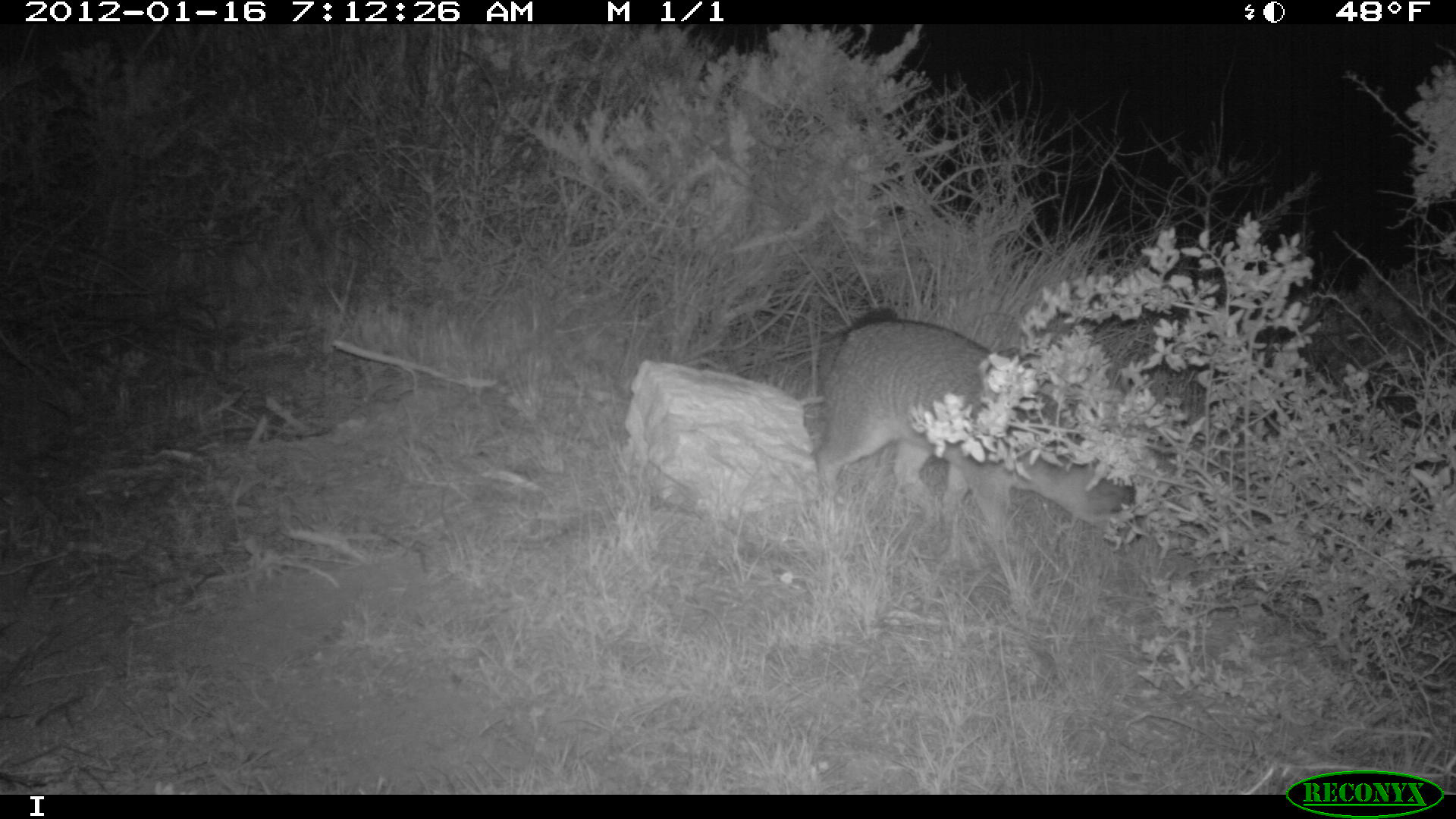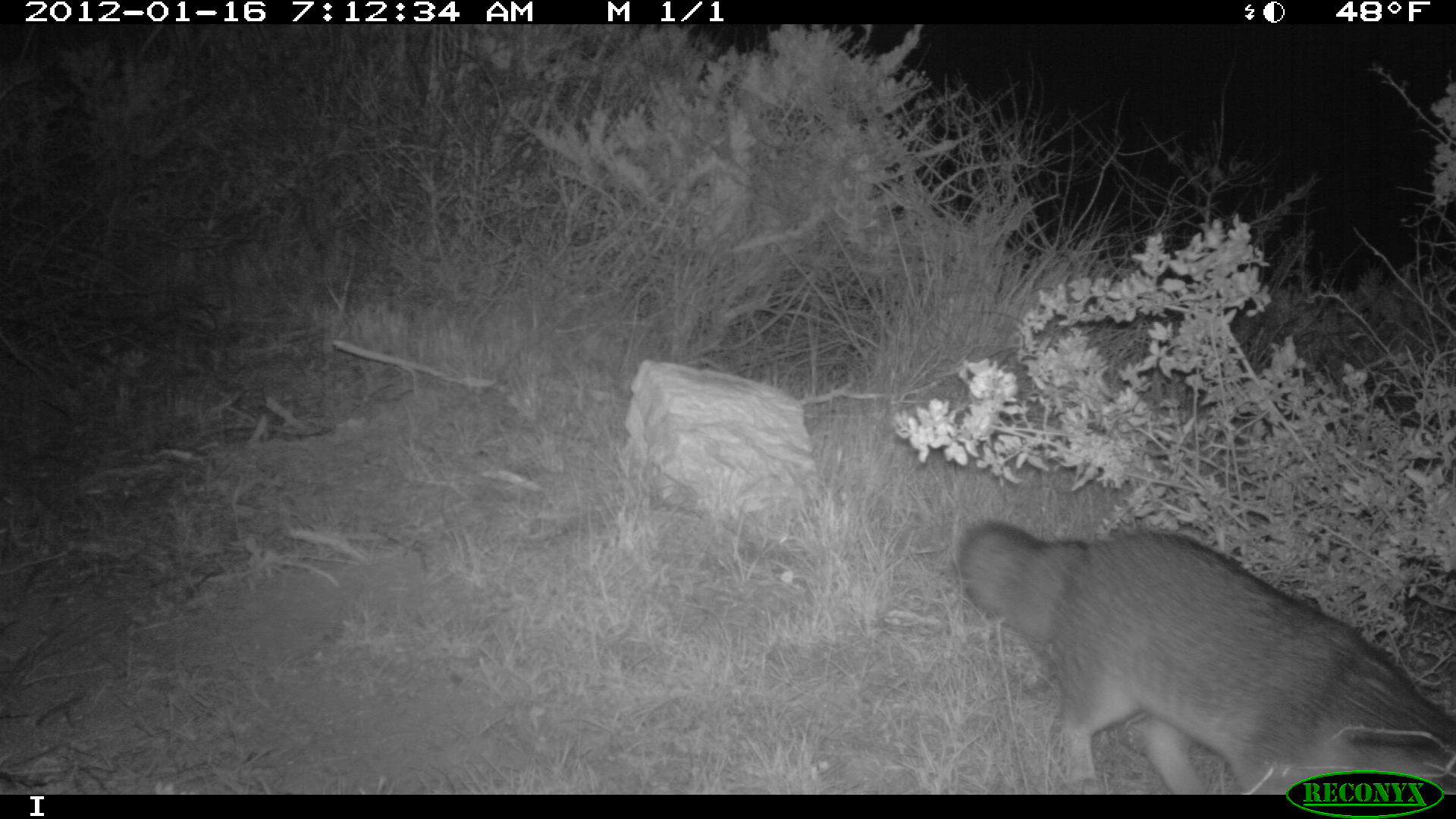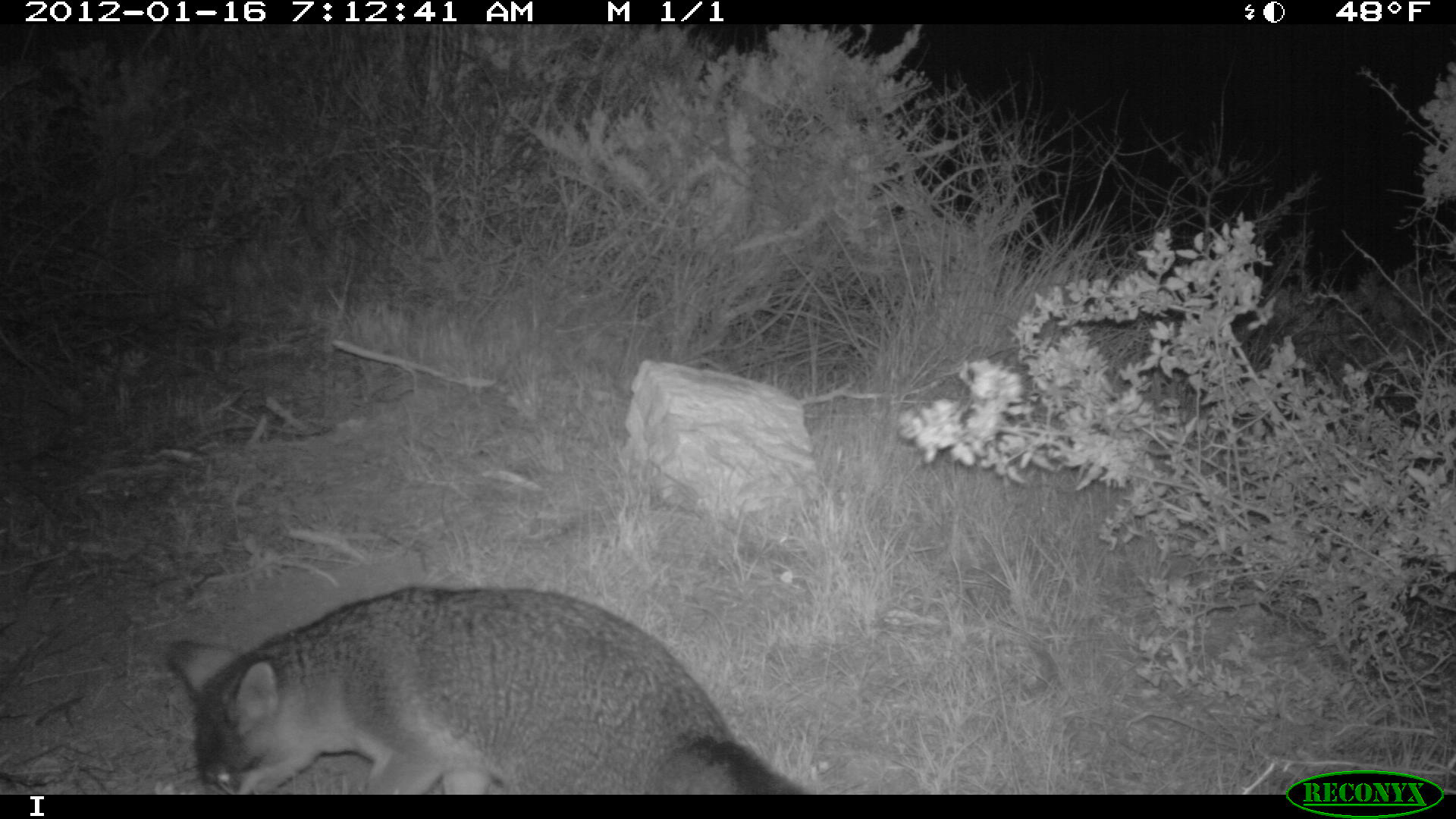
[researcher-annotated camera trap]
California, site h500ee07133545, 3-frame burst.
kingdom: Animalia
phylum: Chordata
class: Mammalia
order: Carnivora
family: Canidae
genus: Urocyon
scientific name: Urocyon littoralis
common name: island fox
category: fox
Fox (island fox) (Urocyon littoralis).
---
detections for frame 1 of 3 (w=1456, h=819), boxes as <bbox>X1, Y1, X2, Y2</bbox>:
fox: <bbox>811, 306, 1146, 543</bbox>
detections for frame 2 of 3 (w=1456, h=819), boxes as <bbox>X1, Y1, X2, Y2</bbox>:
fox: <bbox>957, 519, 1455, 795</bbox>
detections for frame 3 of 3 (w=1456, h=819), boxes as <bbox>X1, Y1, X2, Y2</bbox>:
fox: <bbox>165, 587, 802, 794</bbox>